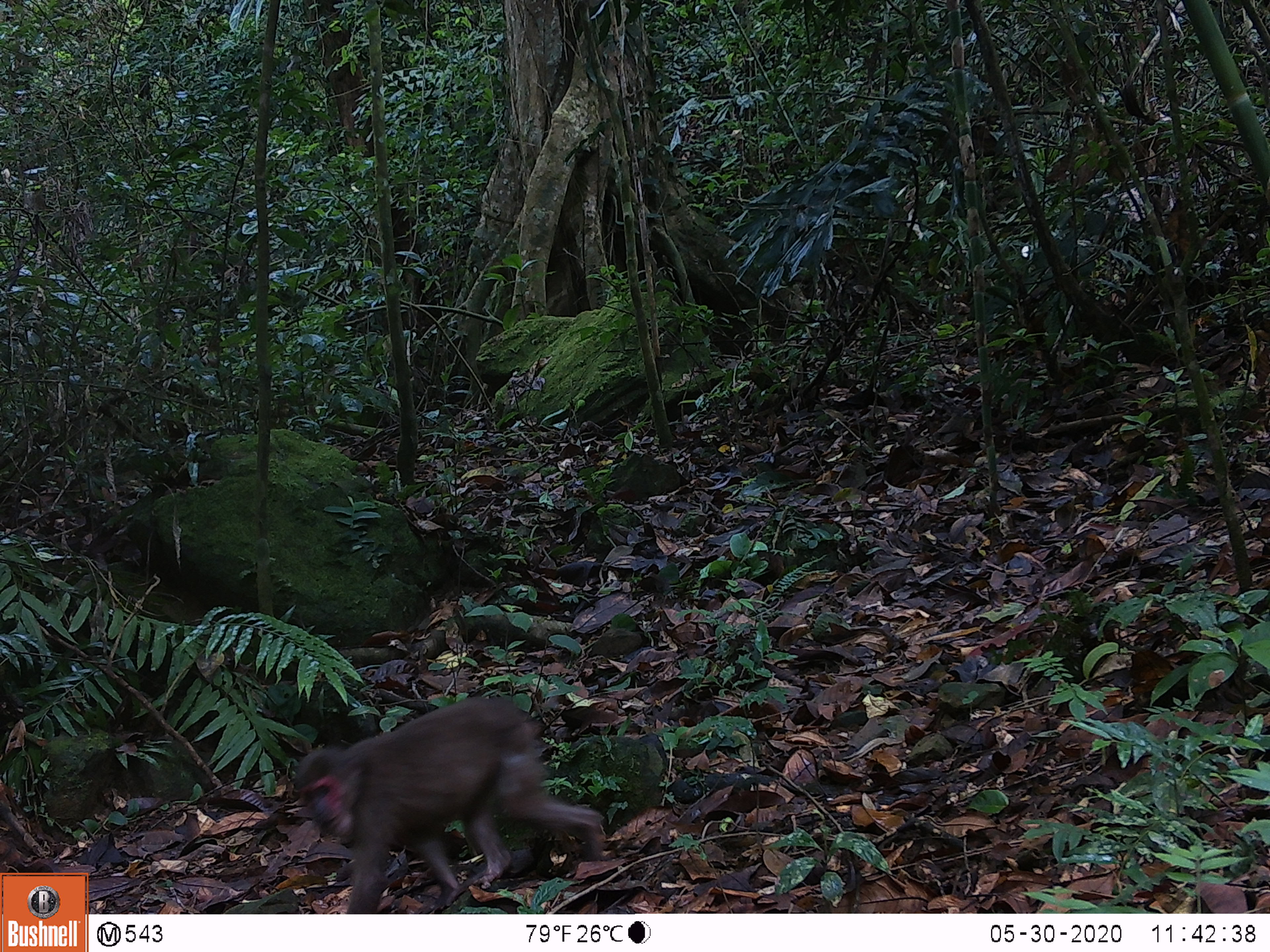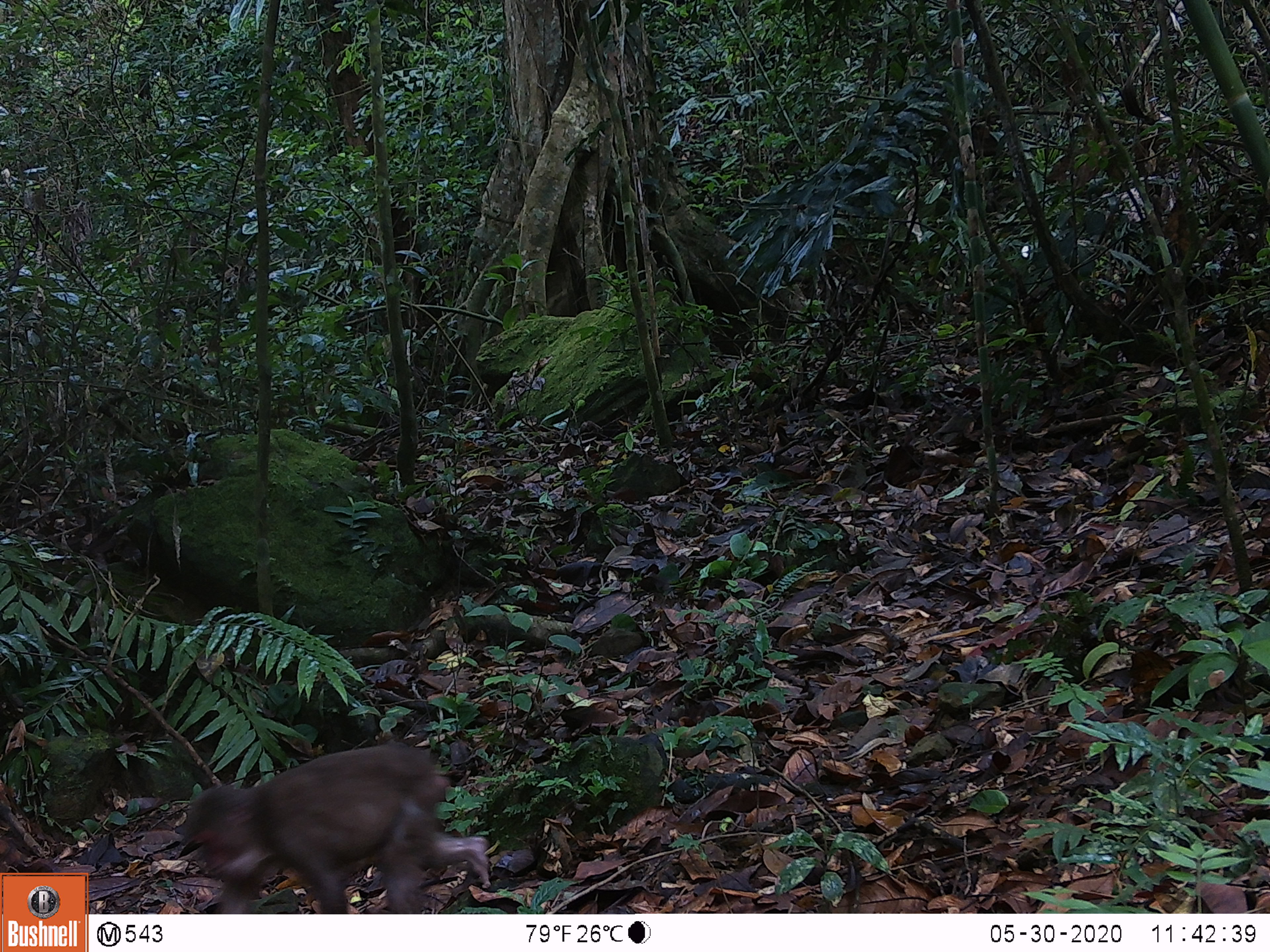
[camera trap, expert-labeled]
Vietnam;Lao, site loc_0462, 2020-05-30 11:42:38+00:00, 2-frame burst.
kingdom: Animalia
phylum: Chordata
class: Mammalia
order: Primates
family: Cercopithecidae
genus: Macaca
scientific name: Macaca arctoides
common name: stump-tailed macaque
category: stump tailed macaque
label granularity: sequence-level